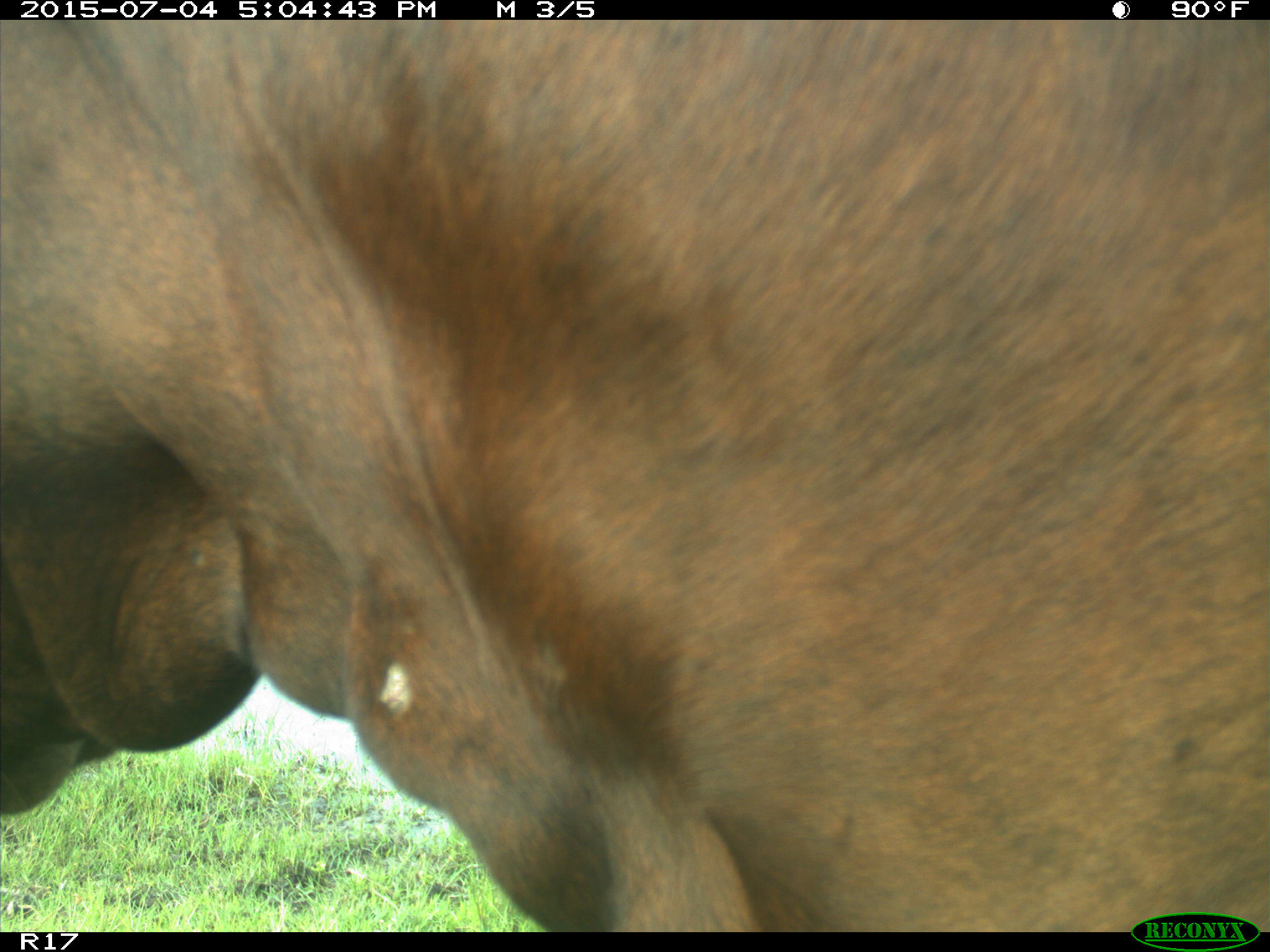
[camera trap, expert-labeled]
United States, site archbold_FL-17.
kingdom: Animalia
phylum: Chordata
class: Mammalia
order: Artiodactyla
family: Bovidae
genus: Bos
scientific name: Bos taurus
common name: domestic cow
Bos taurus (domestic cow).